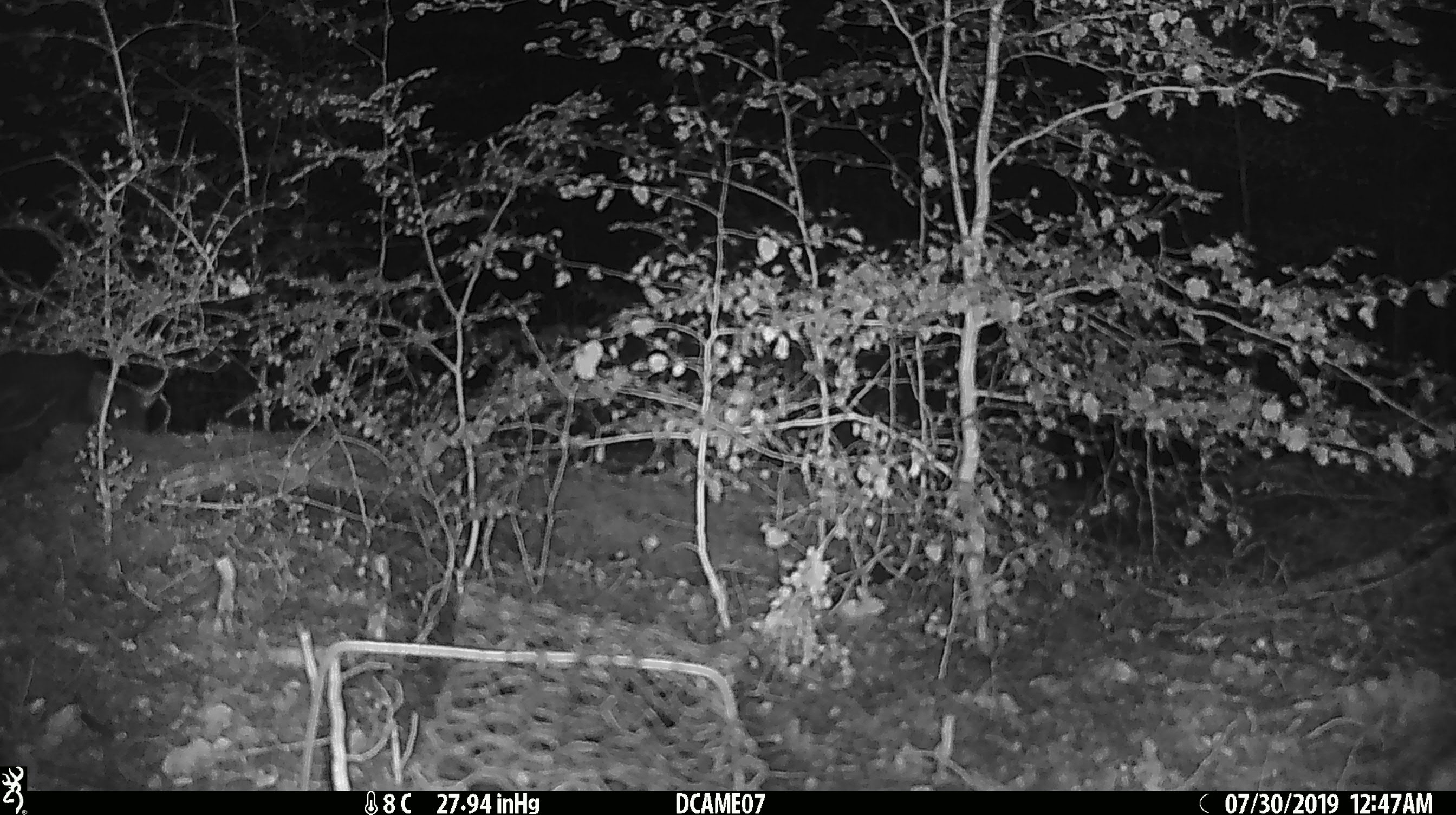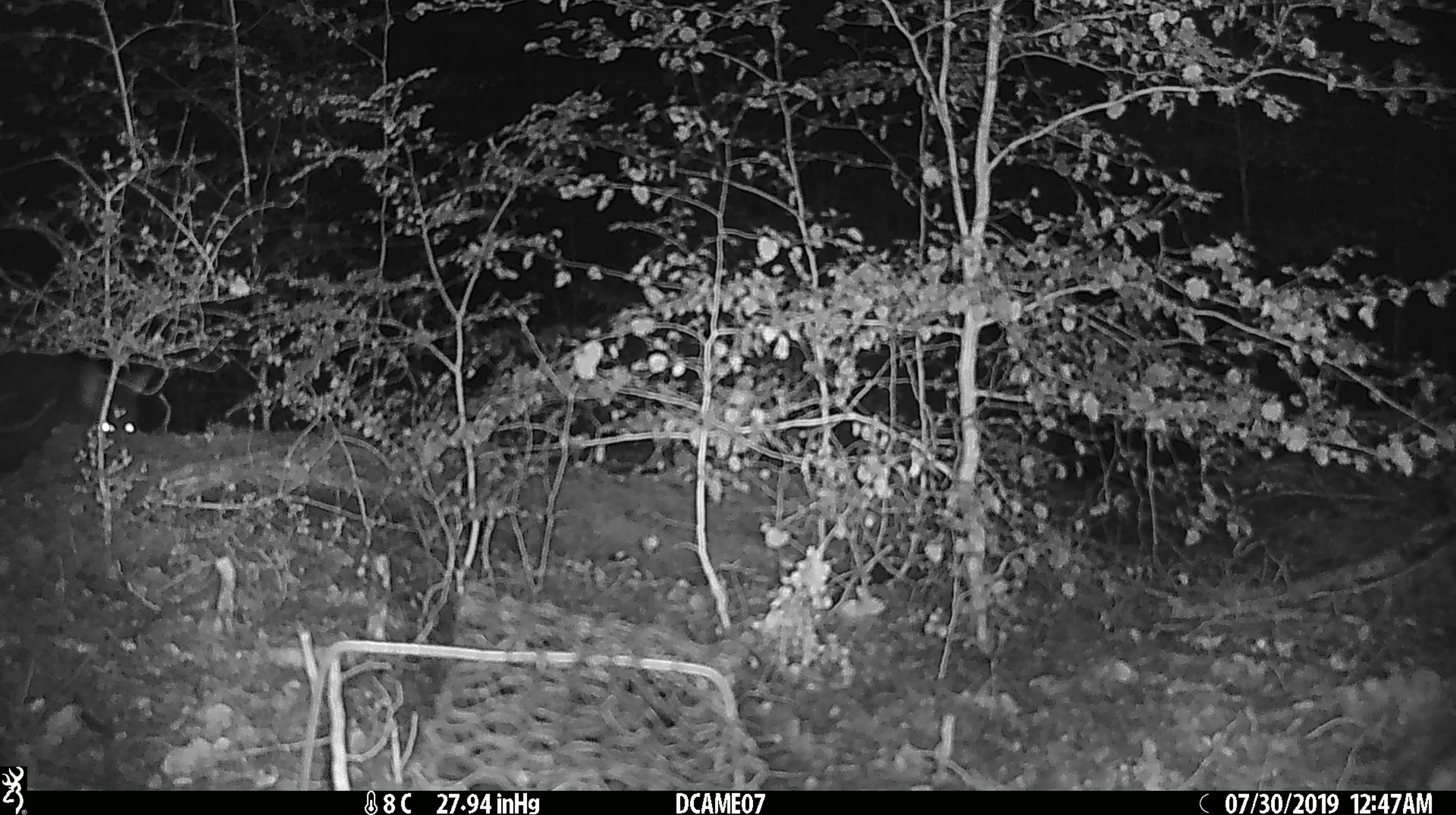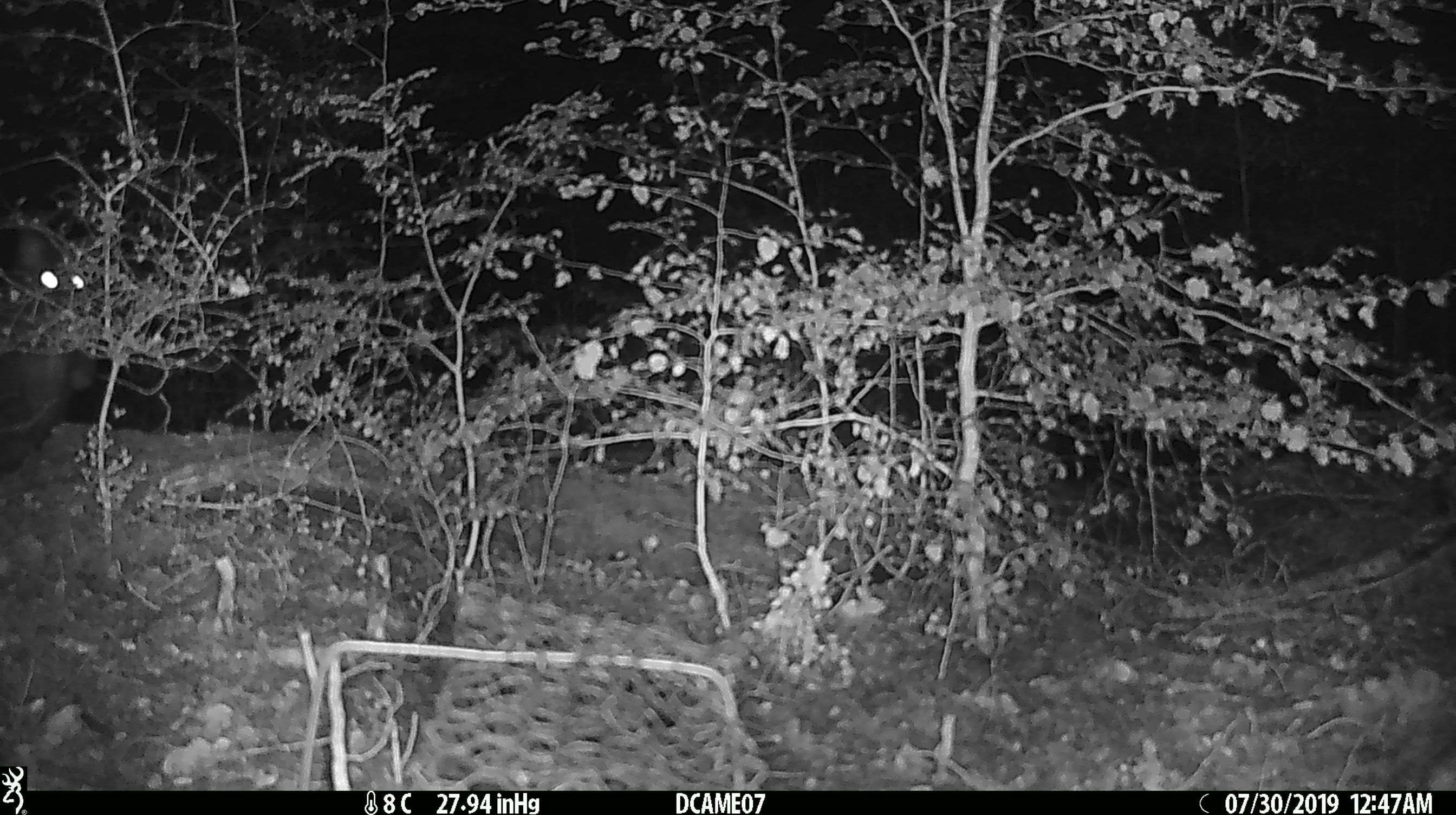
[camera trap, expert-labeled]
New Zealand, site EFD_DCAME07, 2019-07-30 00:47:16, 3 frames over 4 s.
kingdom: Animalia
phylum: Chordata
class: Mammalia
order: Diprotodontia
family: Phalangeridae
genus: Trichosurus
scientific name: Trichosurus vulpecula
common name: common brushtail possum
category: possum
Possum (common brushtail possum) (Trichosurus vulpecula).